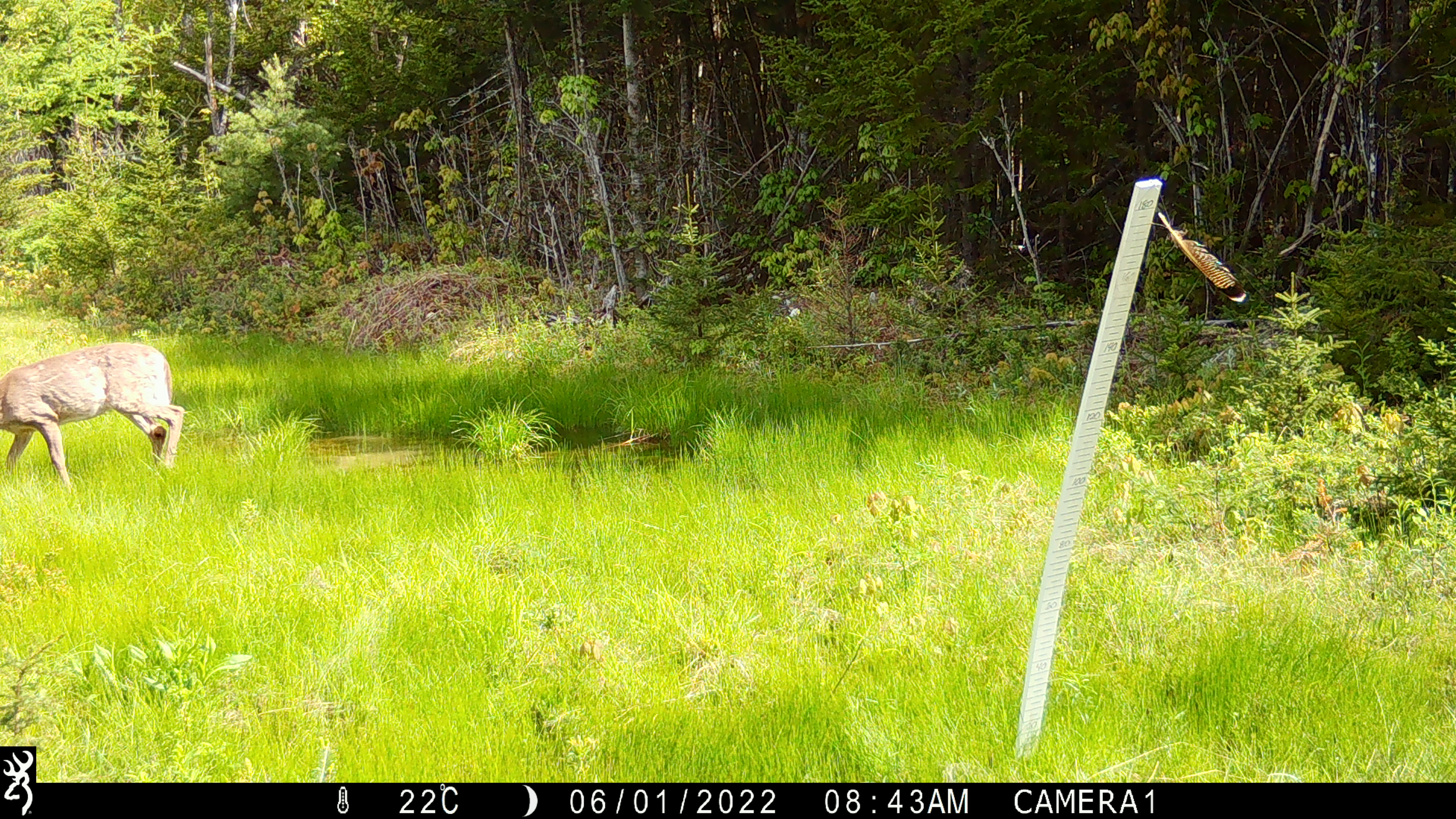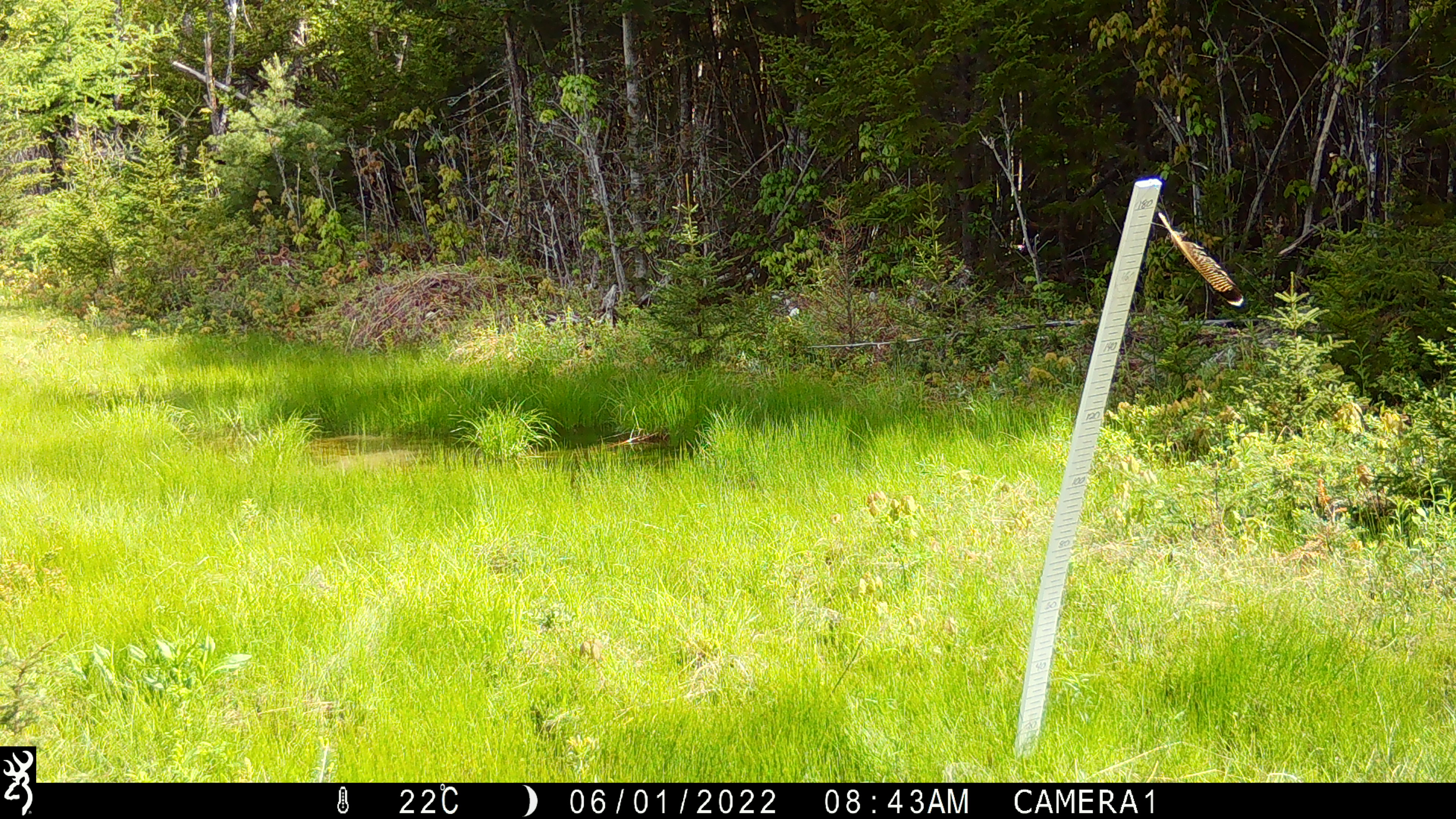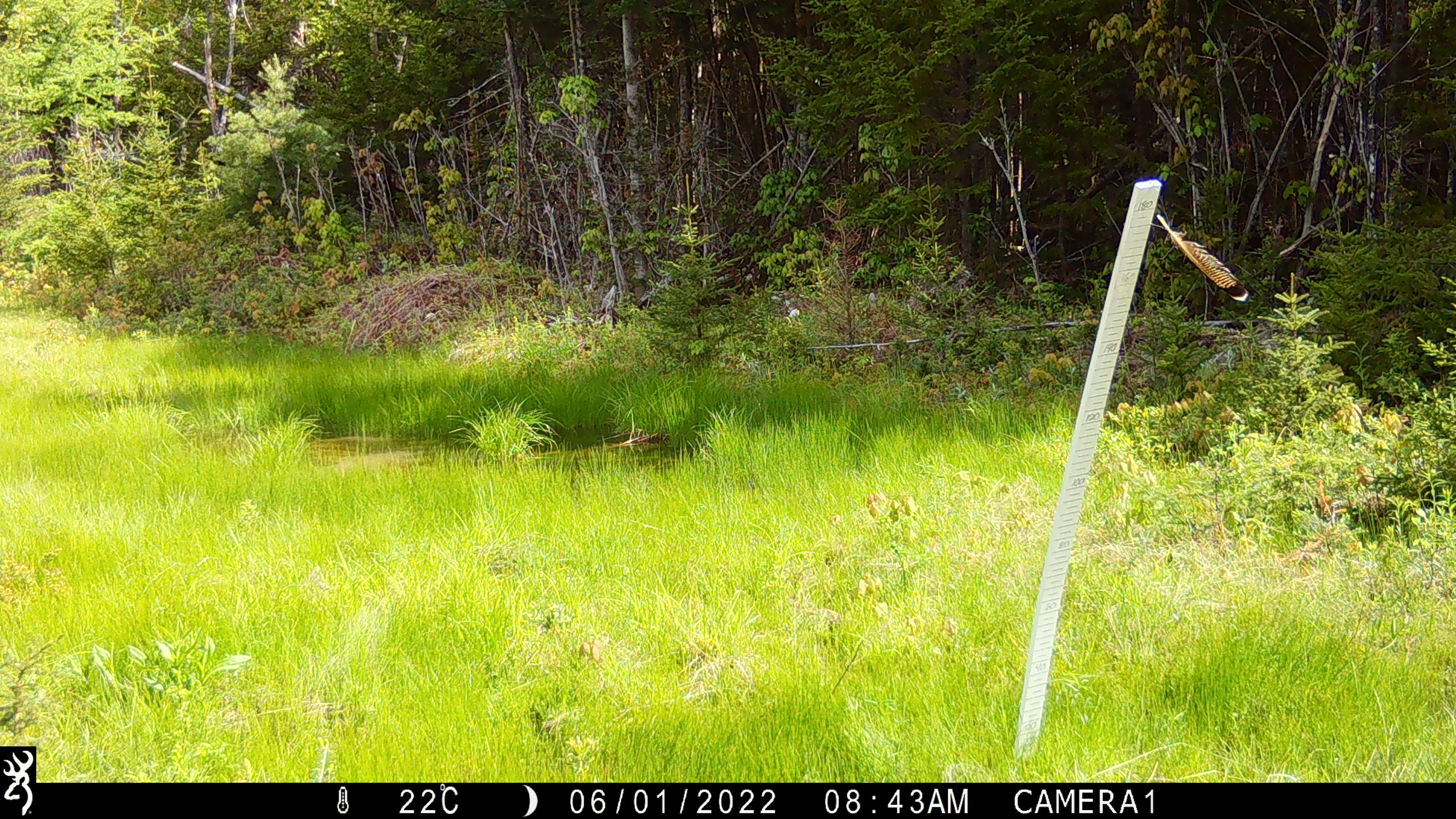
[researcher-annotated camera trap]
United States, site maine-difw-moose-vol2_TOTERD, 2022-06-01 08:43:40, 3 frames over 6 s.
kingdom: Animalia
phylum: Chordata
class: Mammalia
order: Artiodactyla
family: Cervidae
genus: Odocoileus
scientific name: Odocoileus virginianus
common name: white-tailed deer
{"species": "white-tailed deer (Odocoileus virginianus)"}